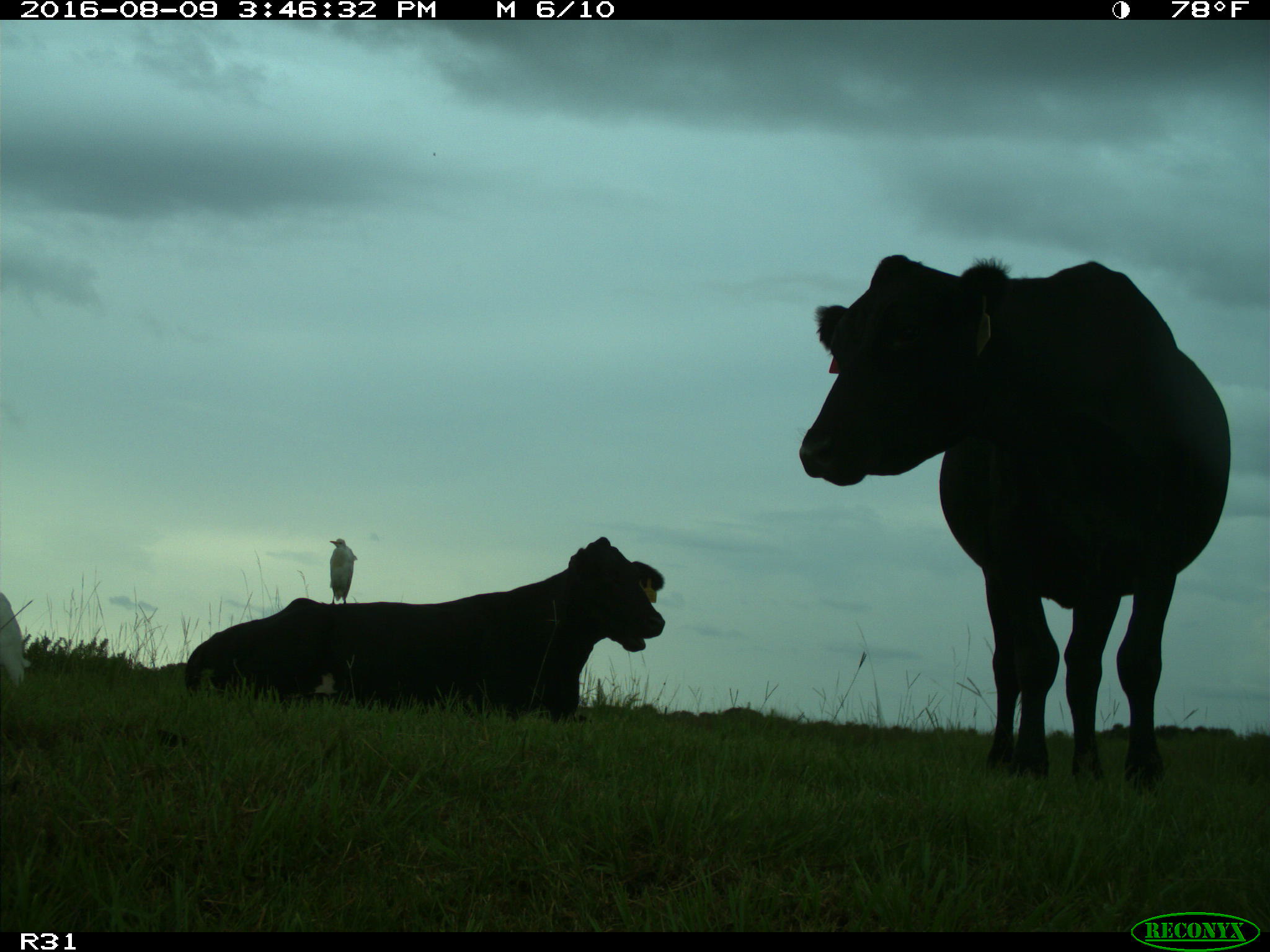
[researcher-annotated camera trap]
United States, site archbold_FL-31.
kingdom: Animalia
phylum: Chordata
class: Mammalia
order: Artiodactyla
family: Bovidae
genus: Bos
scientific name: Bos taurus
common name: domestic cow